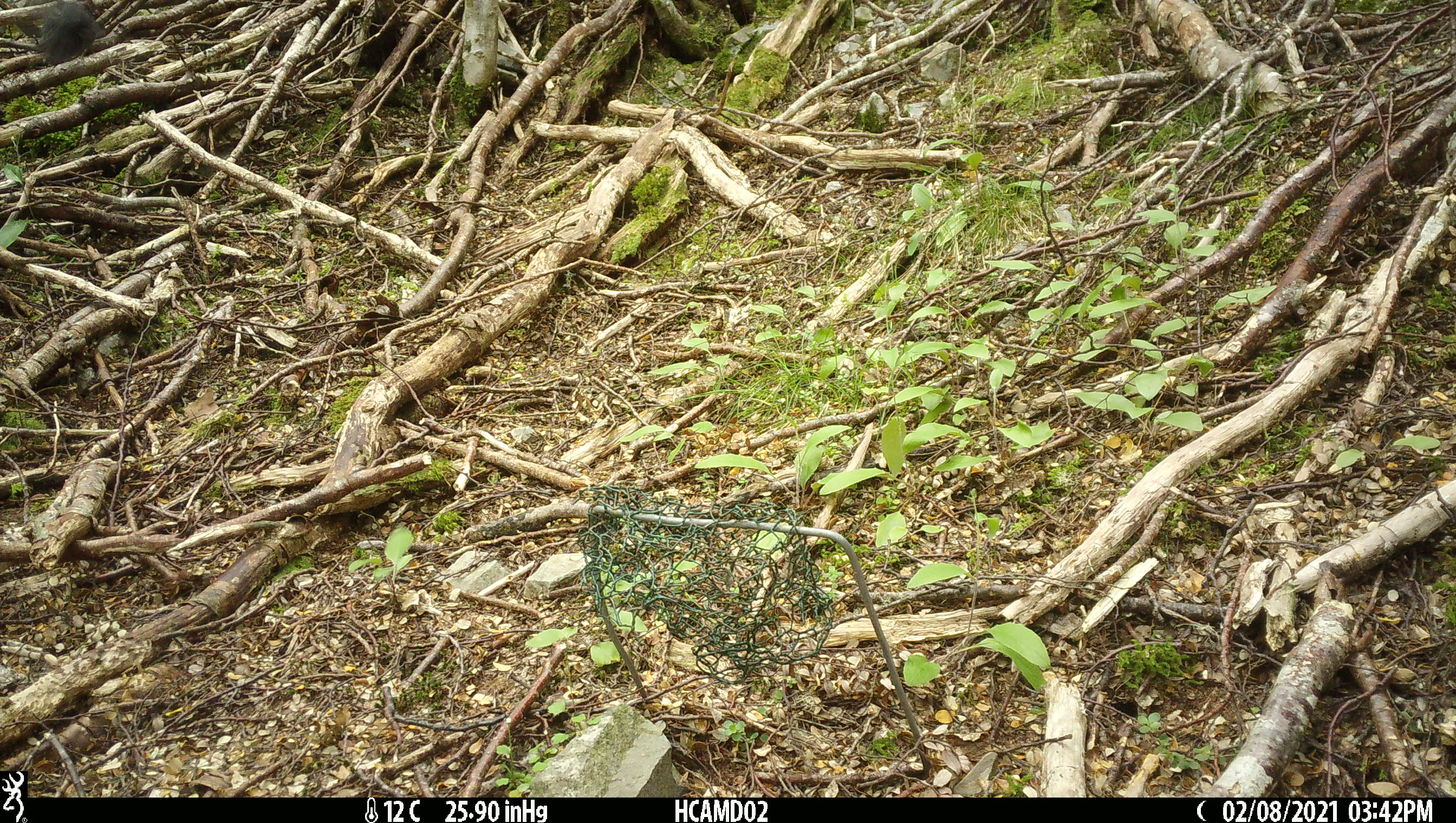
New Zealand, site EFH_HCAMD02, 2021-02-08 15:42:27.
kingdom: Animalia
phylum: Chordata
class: Aves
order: Passeriformes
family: Petroicidae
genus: Petroica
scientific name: Petroica macrocephala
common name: tomtit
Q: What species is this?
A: Tomtit (Petroica macrocephala).